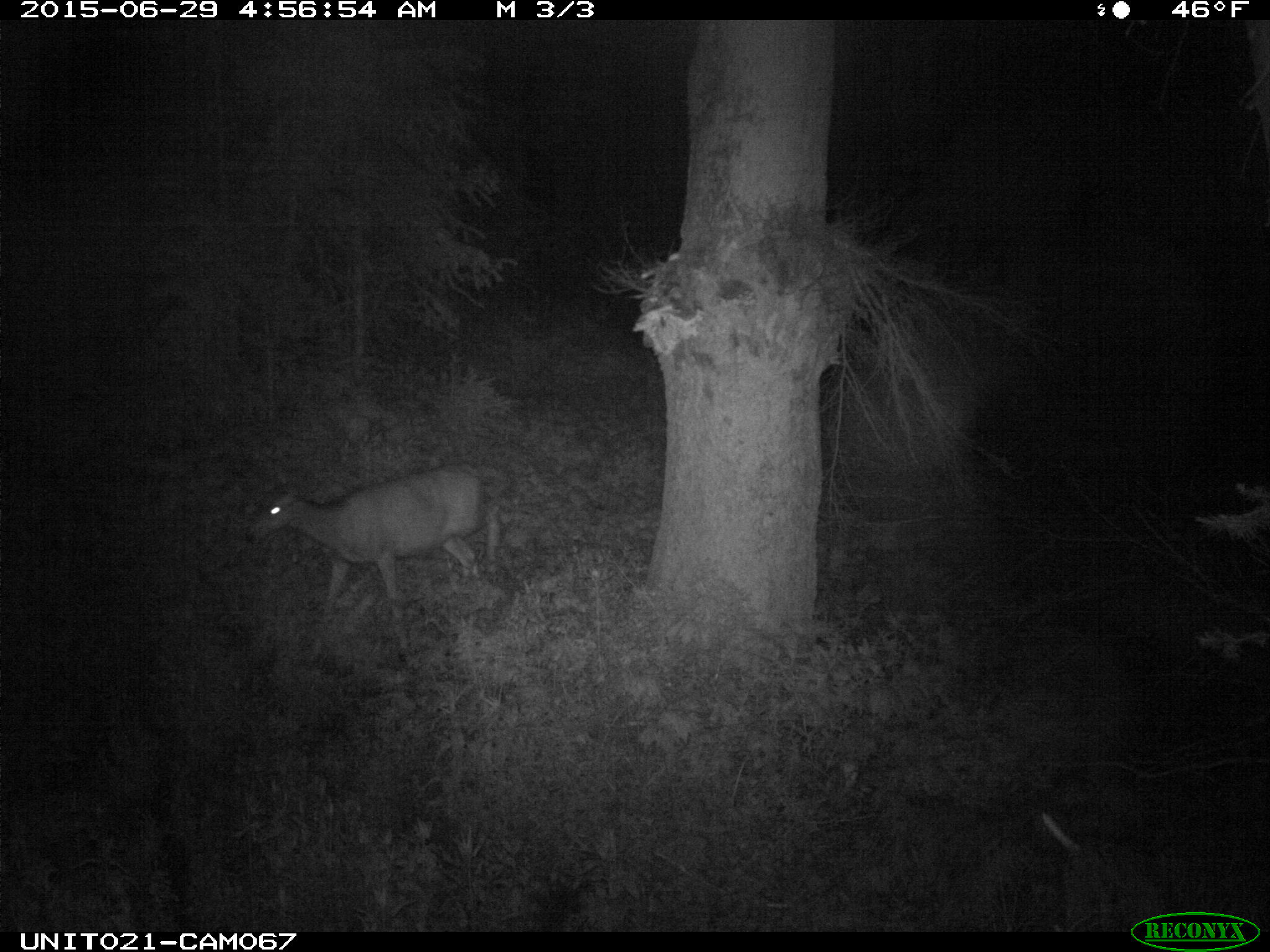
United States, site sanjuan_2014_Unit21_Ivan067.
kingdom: Animalia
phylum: Chordata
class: Mammalia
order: Artiodactyla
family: Cervidae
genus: Odocoileus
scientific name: Odocoileus hemionus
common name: mule deer